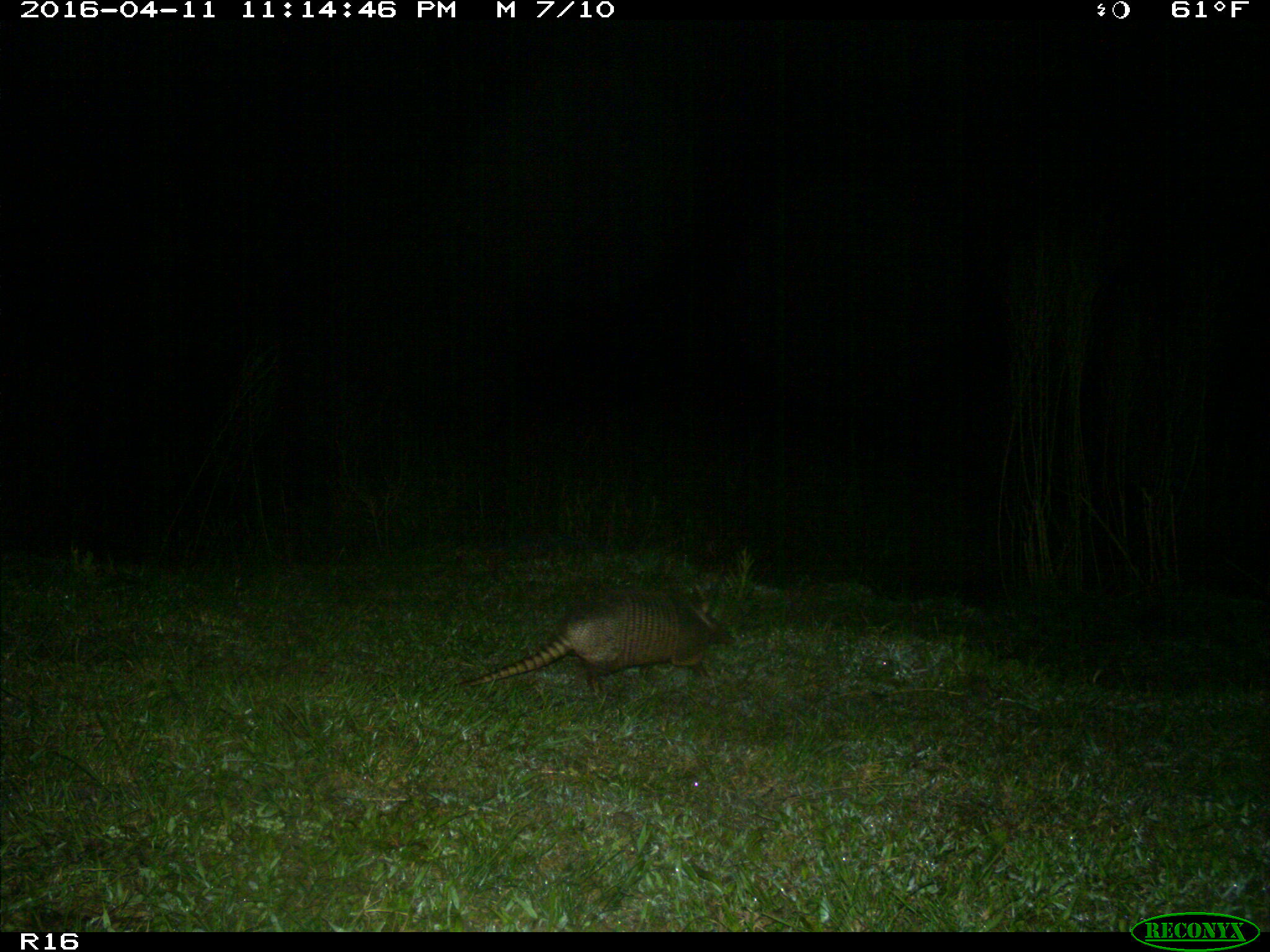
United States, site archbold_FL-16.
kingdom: Animalia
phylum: Chordata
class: Mammalia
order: Cingulata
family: Dasypodidae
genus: Dasypus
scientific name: Dasypus novemcinctus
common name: nine-banded armadillo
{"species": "Dasypus novemcinctus (nine-banded armadillo)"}